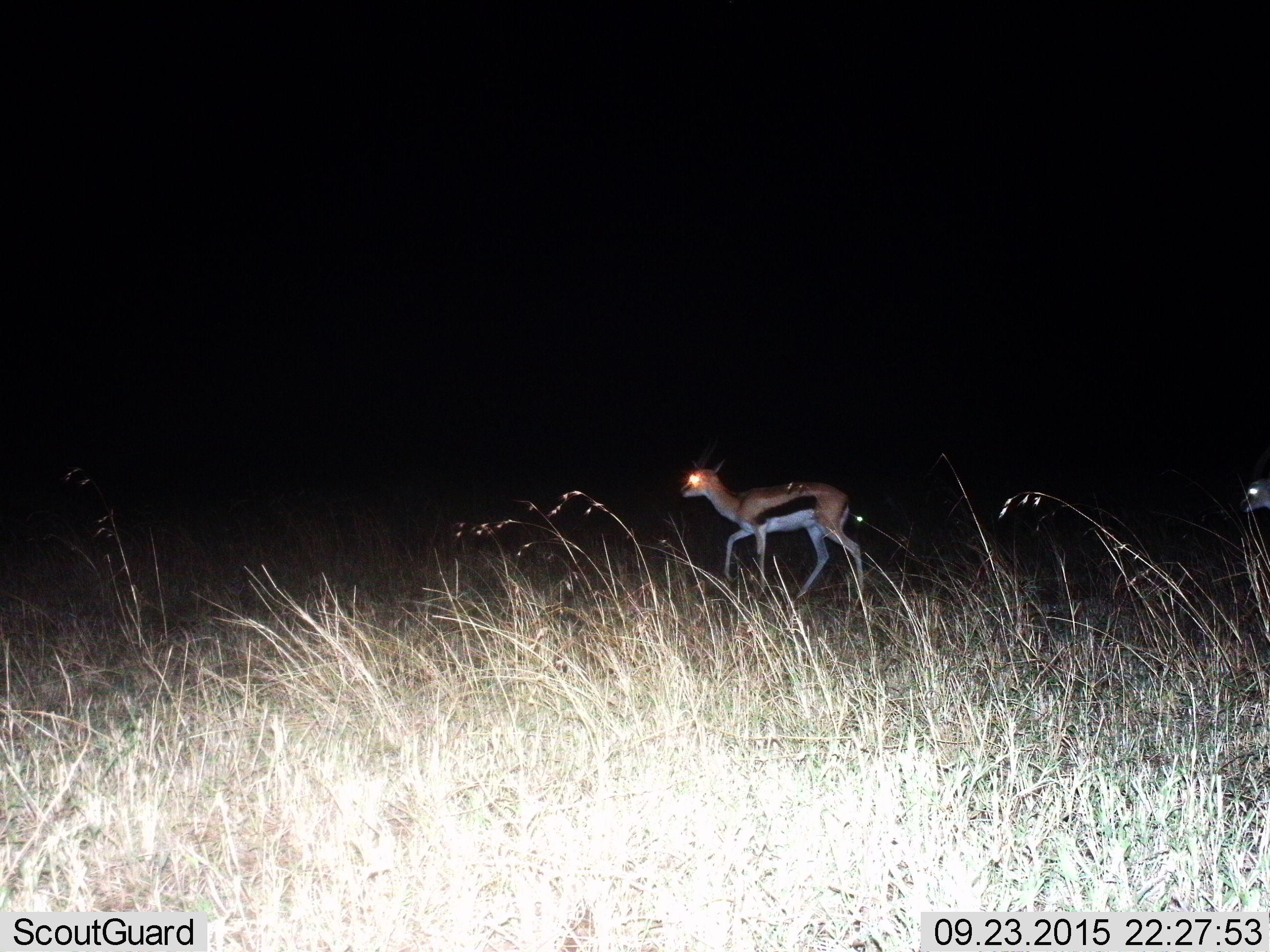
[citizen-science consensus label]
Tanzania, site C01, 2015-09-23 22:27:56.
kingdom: Animalia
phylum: Chordata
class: Mammalia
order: Artiodactyla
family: Bovidae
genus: Eudorcas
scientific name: Eudorcas thomsonii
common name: thomson's gazelle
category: gazellethomsons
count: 1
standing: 5%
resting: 0%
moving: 95%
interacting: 0%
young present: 0%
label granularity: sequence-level